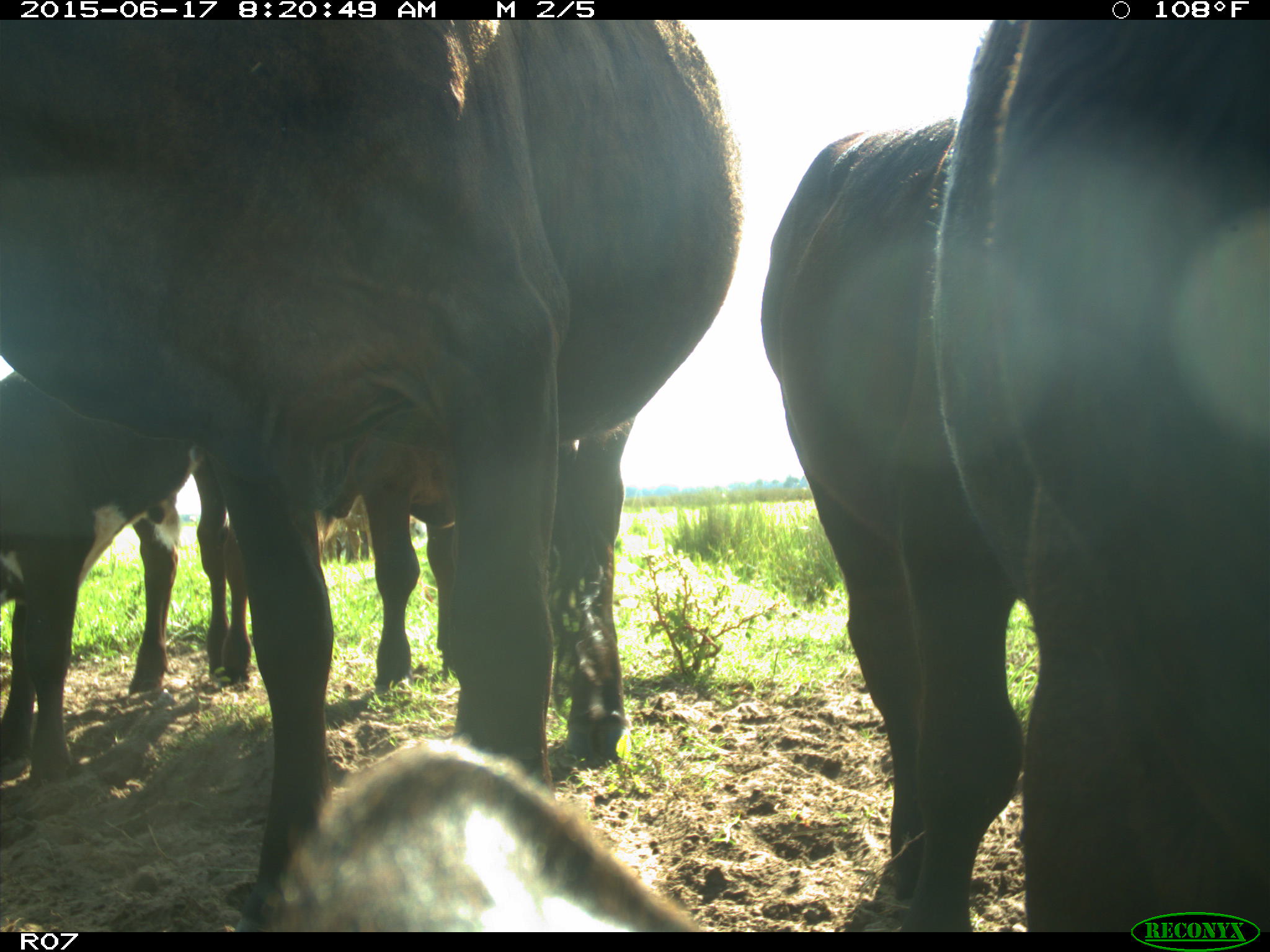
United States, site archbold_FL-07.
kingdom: Animalia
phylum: Chordata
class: Mammalia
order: Artiodactyla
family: Bovidae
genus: Bos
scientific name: Bos taurus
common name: domestic cow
Bos taurus (domestic cow).